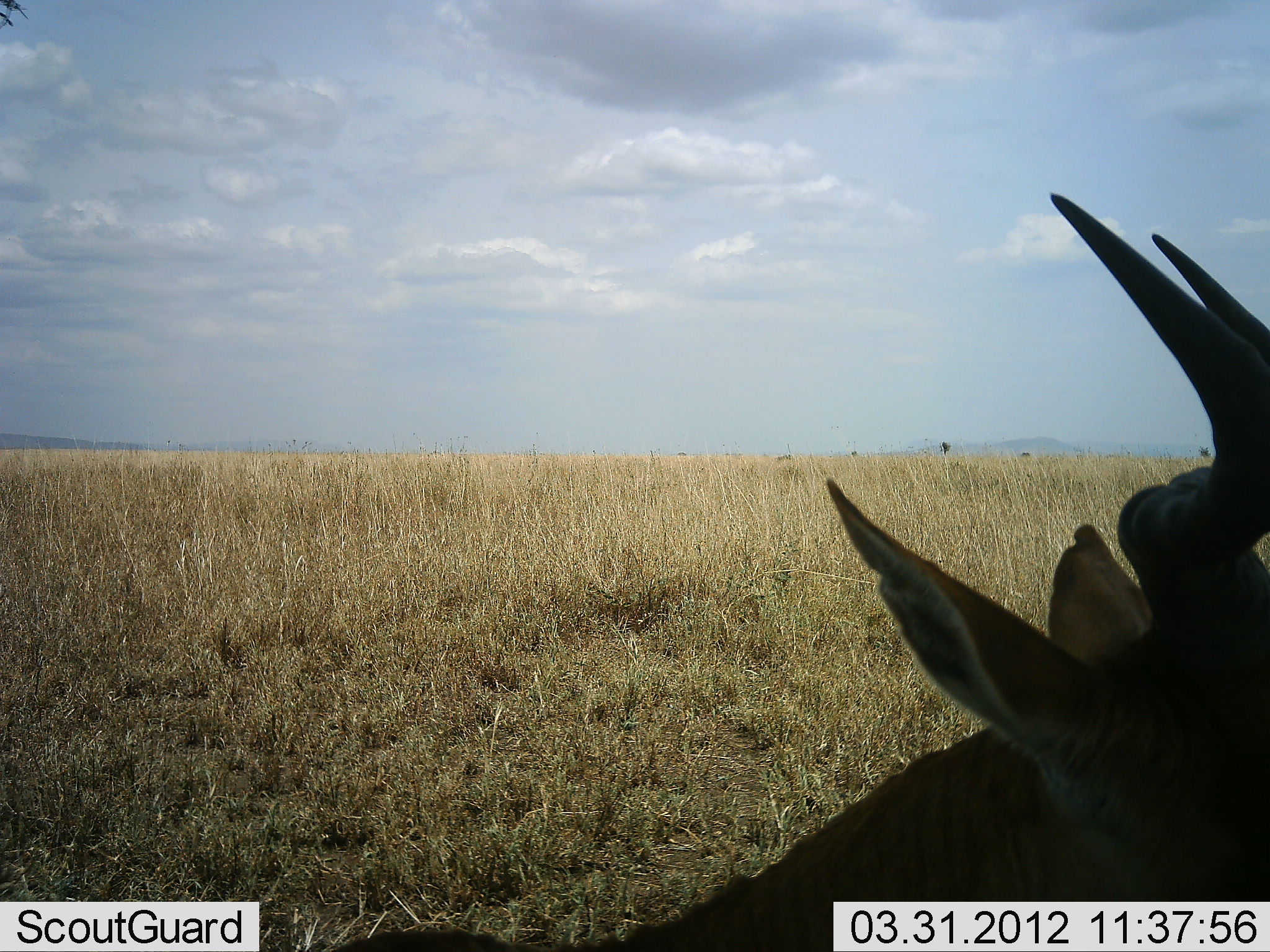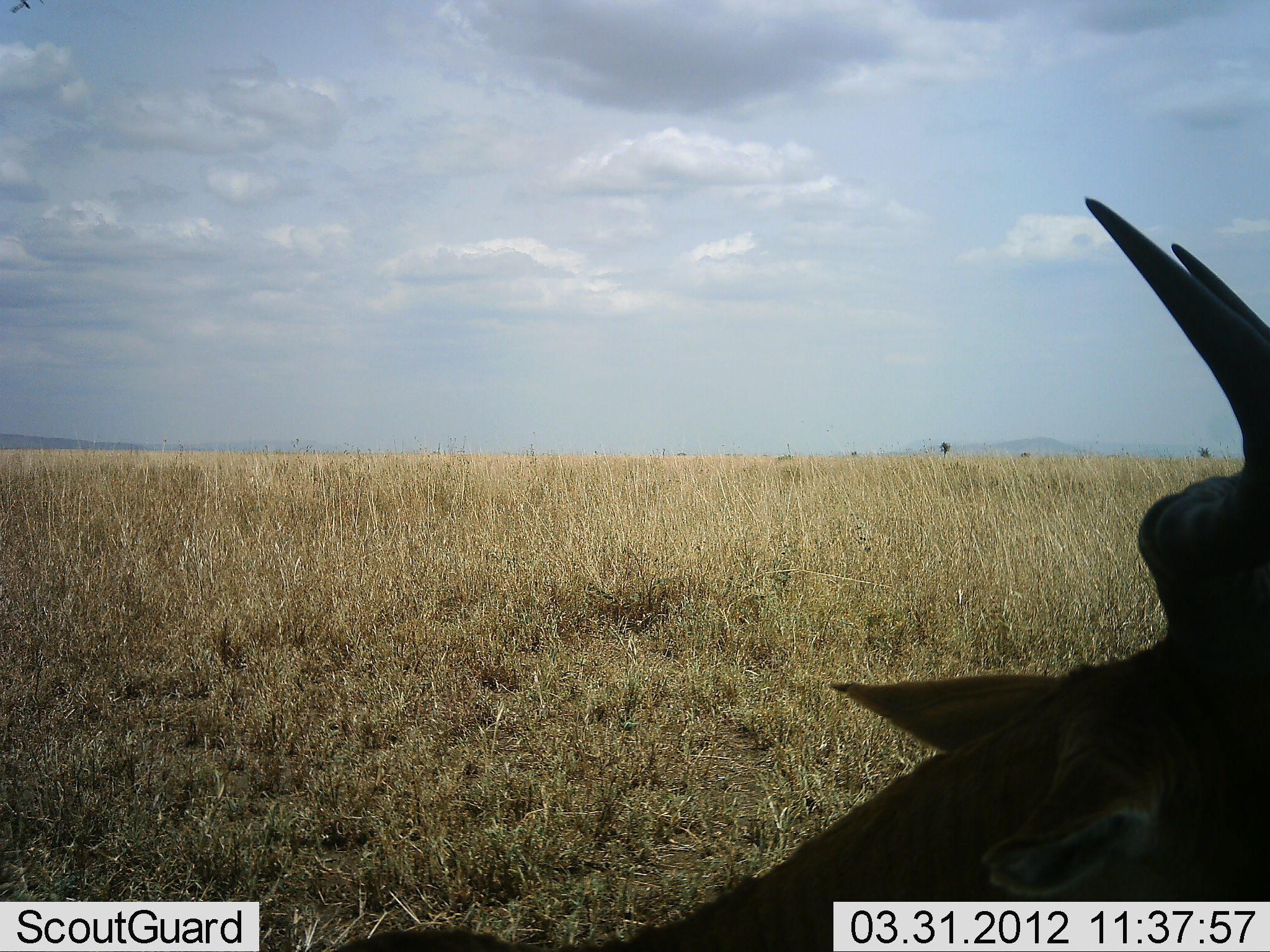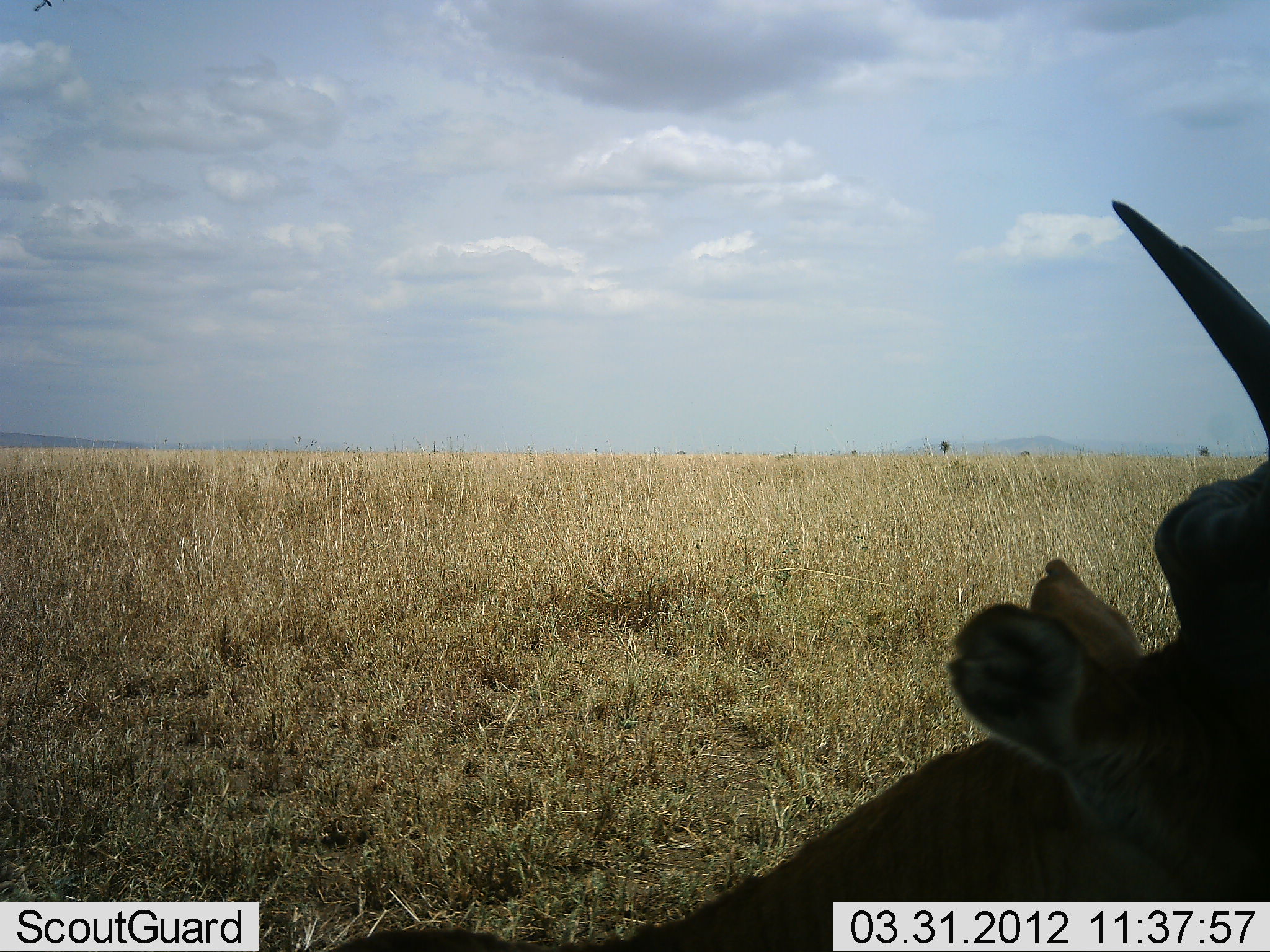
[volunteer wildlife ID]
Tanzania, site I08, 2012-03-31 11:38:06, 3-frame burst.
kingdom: Animalia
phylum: Chordata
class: Mammalia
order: Artiodactyla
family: Bovidae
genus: Alcelaphus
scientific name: Alcelaphus buselaphus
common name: hartebeest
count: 1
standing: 29%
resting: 71%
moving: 0%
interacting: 0%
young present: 0%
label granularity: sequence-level